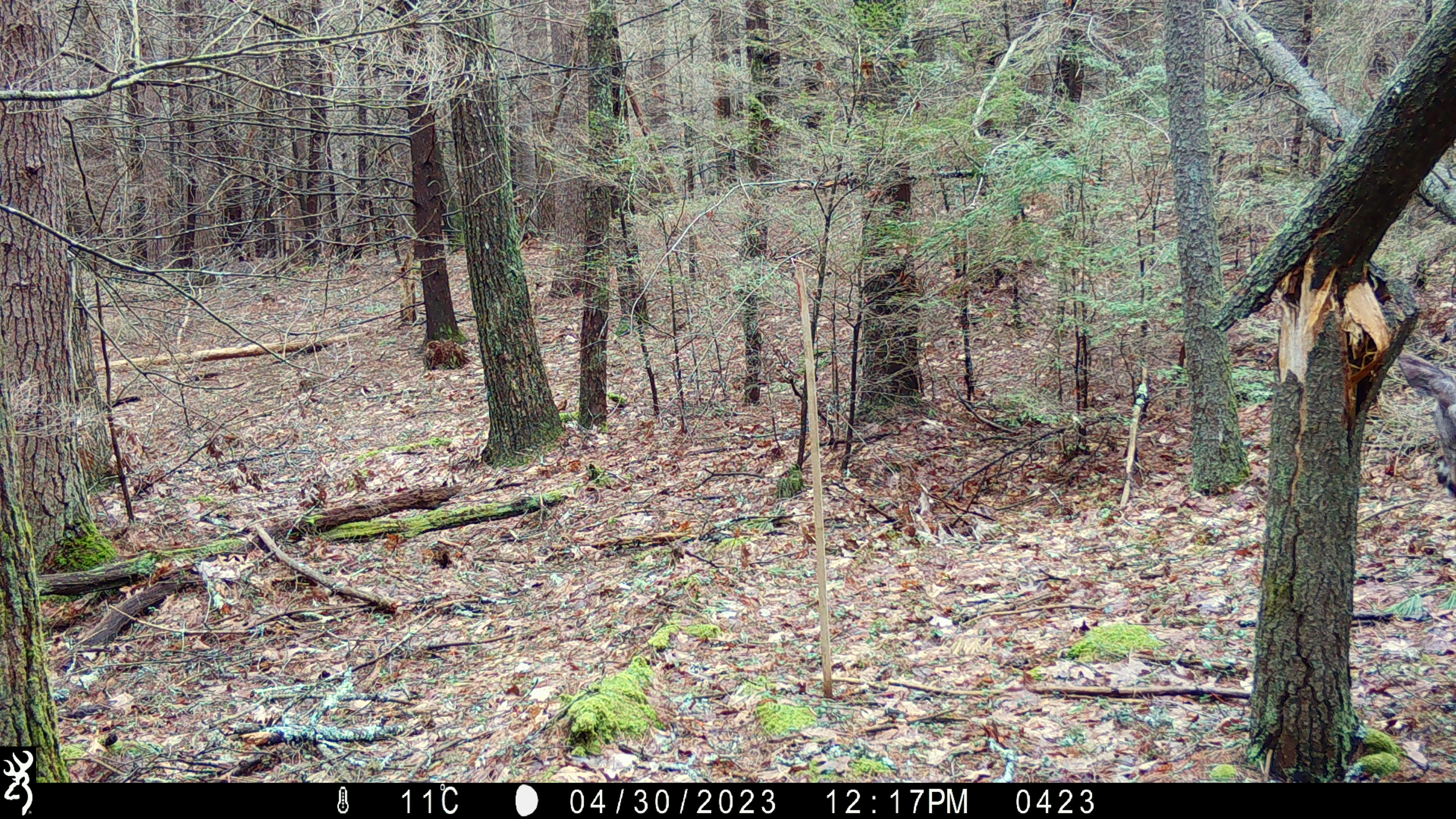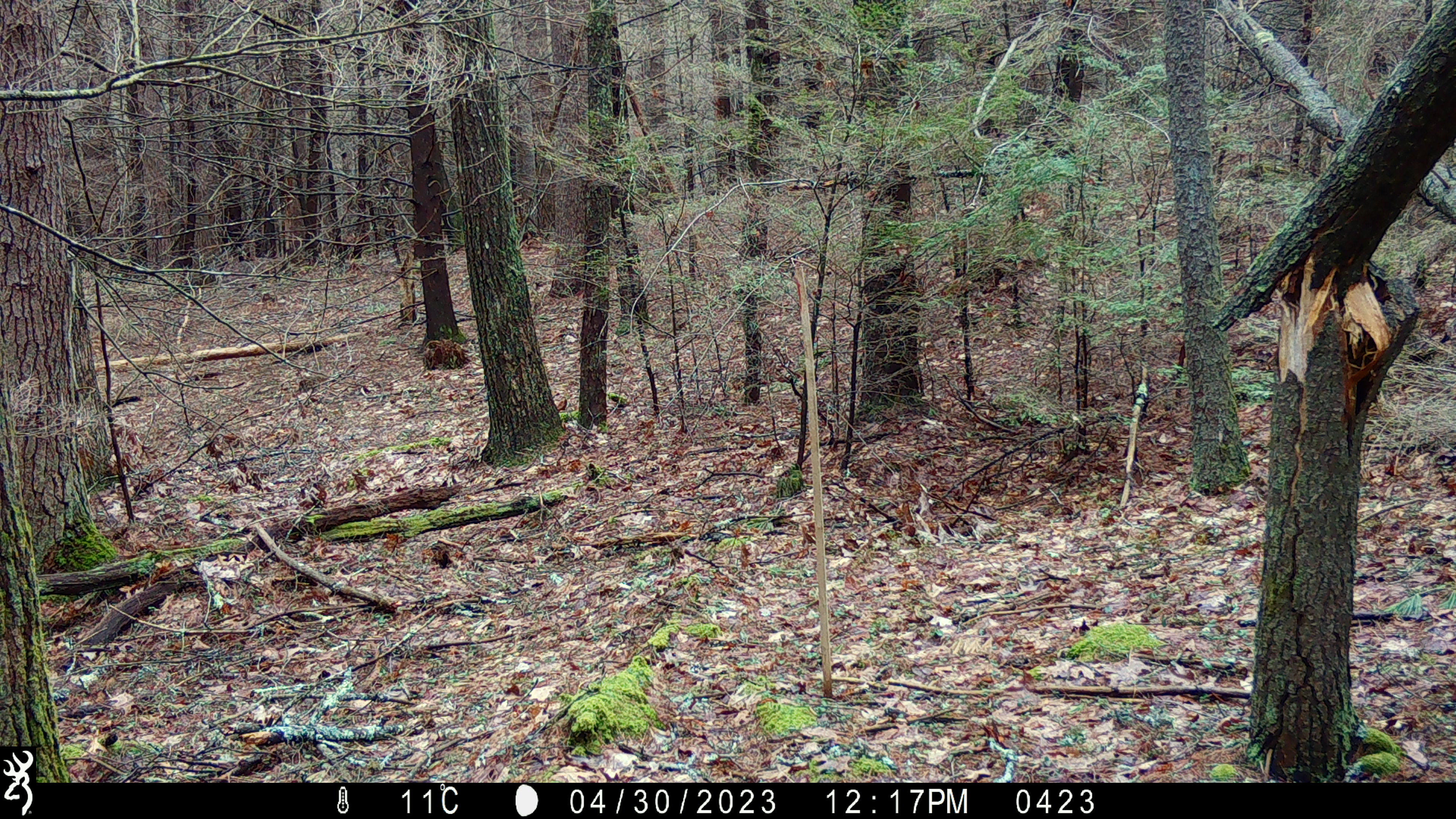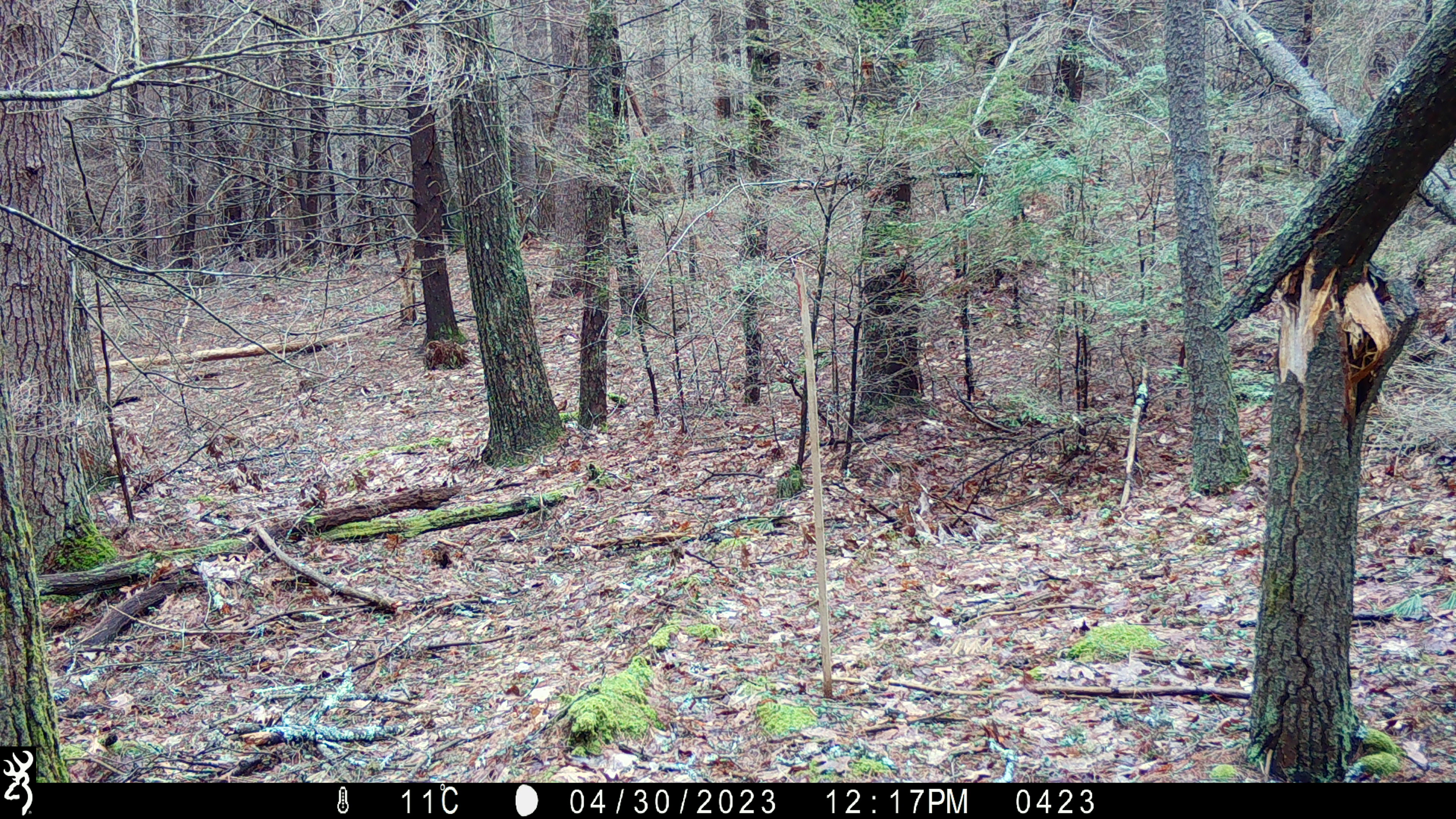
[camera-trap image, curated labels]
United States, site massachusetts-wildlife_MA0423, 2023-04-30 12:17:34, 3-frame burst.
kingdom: Animalia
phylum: Chordata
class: Mammalia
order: Artiodactyla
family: Cervidae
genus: Odocoileus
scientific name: Odocoileus virginianus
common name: white-tailed deer